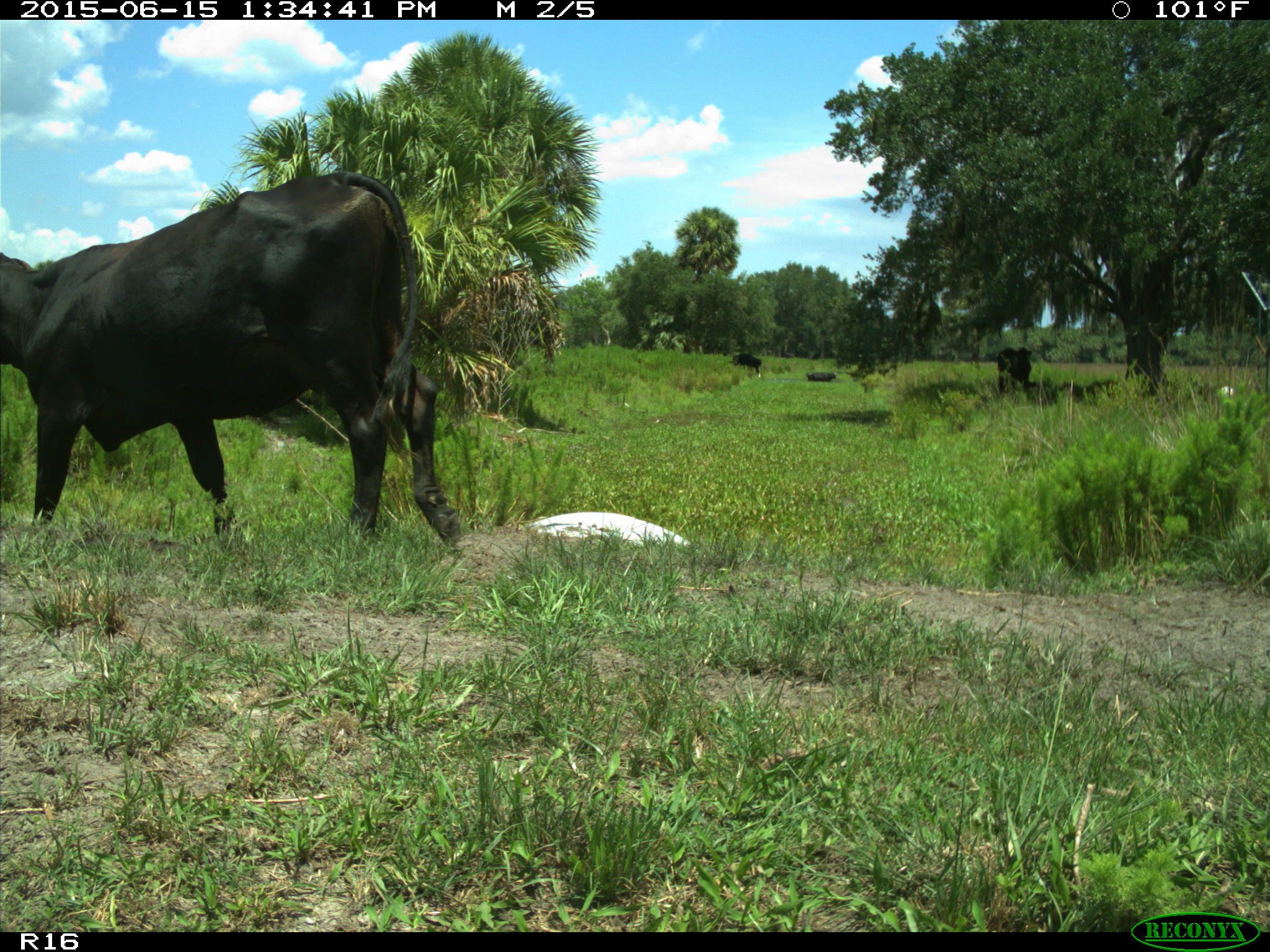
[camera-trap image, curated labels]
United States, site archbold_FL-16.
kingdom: Animalia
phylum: Chordata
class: Mammalia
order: Artiodactyla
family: Bovidae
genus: Bos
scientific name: Bos taurus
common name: domestic cow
Bos taurus (domestic cow).